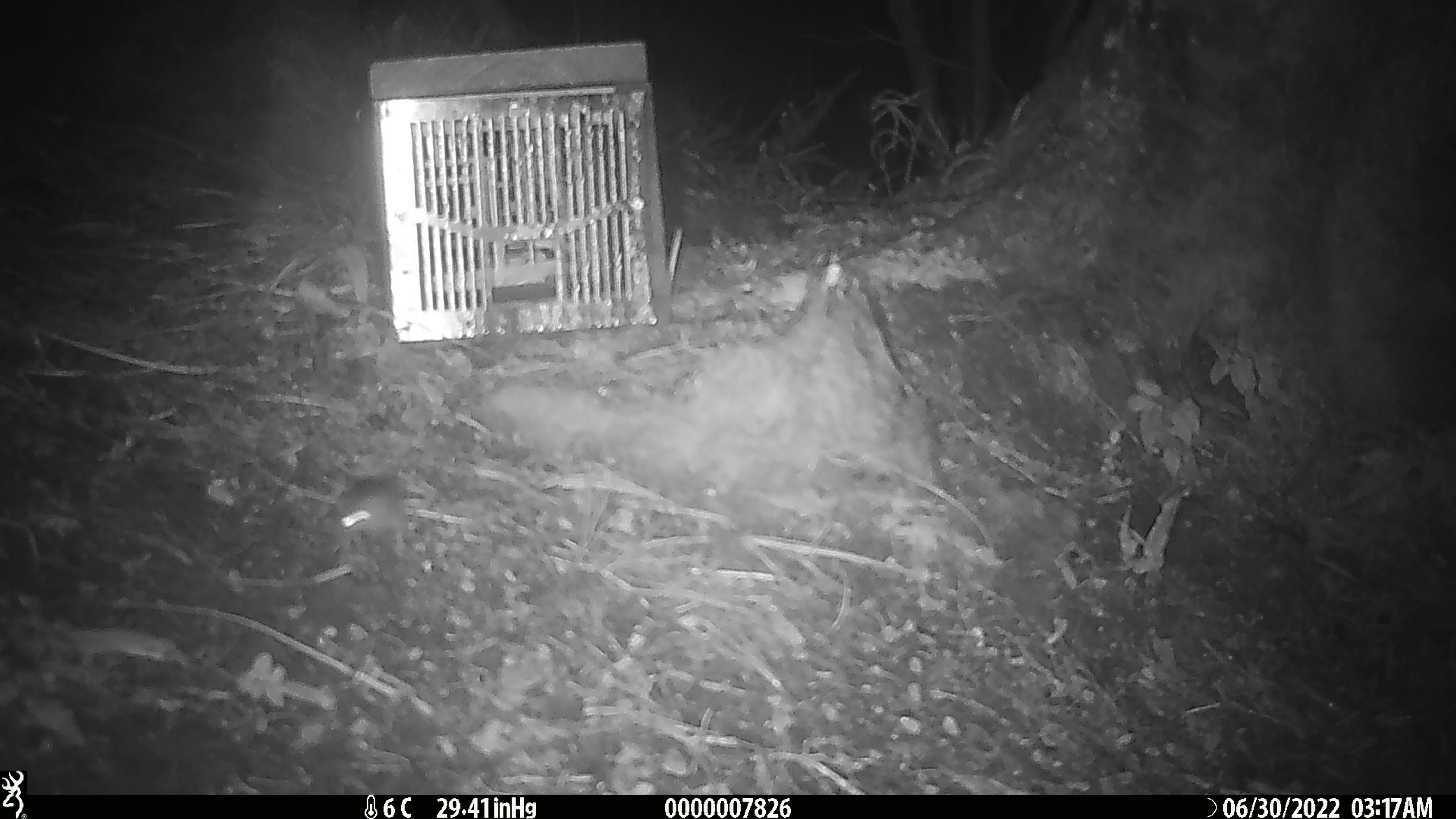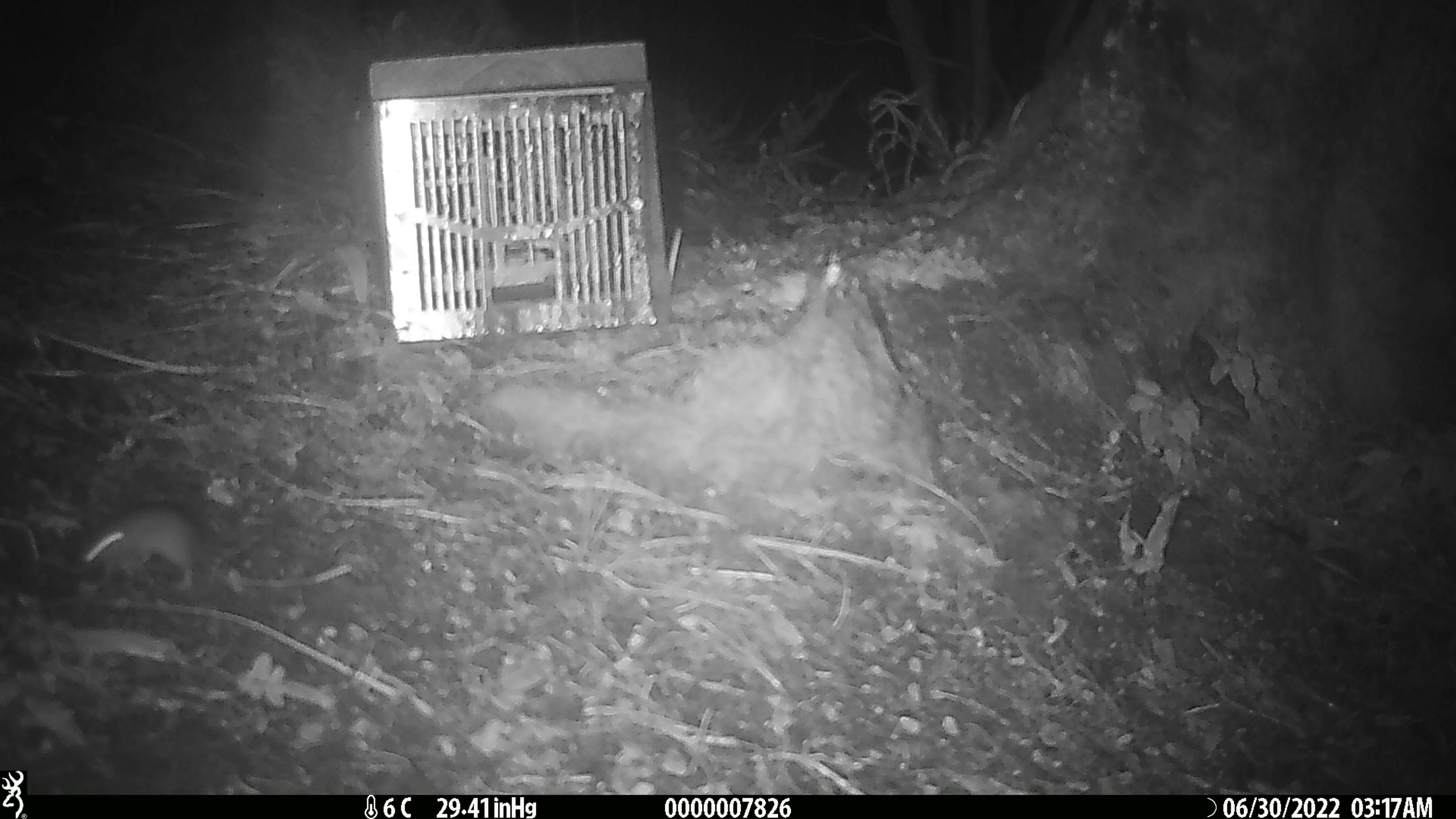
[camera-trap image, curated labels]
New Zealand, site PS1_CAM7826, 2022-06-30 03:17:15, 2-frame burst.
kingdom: Animalia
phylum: Chordata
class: Mammalia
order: Rodentia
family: Muridae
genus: Mus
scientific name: Mus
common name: mouse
Mouse (Mus).